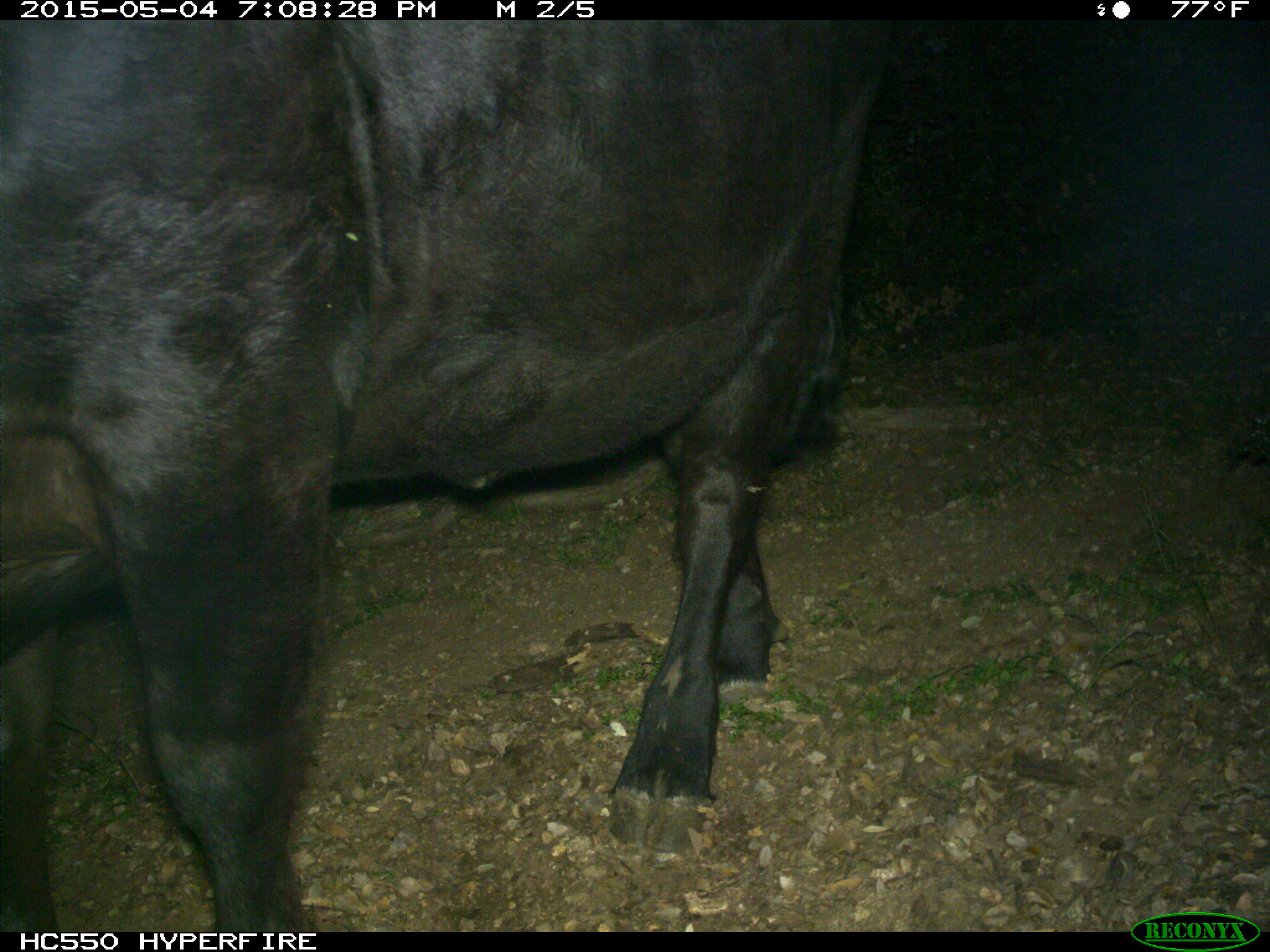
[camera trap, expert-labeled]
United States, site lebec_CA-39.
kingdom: Animalia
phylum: Chordata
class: Mammalia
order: Artiodactyla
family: Bovidae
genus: Bos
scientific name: Bos taurus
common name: domestic cow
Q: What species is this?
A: Bos taurus (domestic cow).